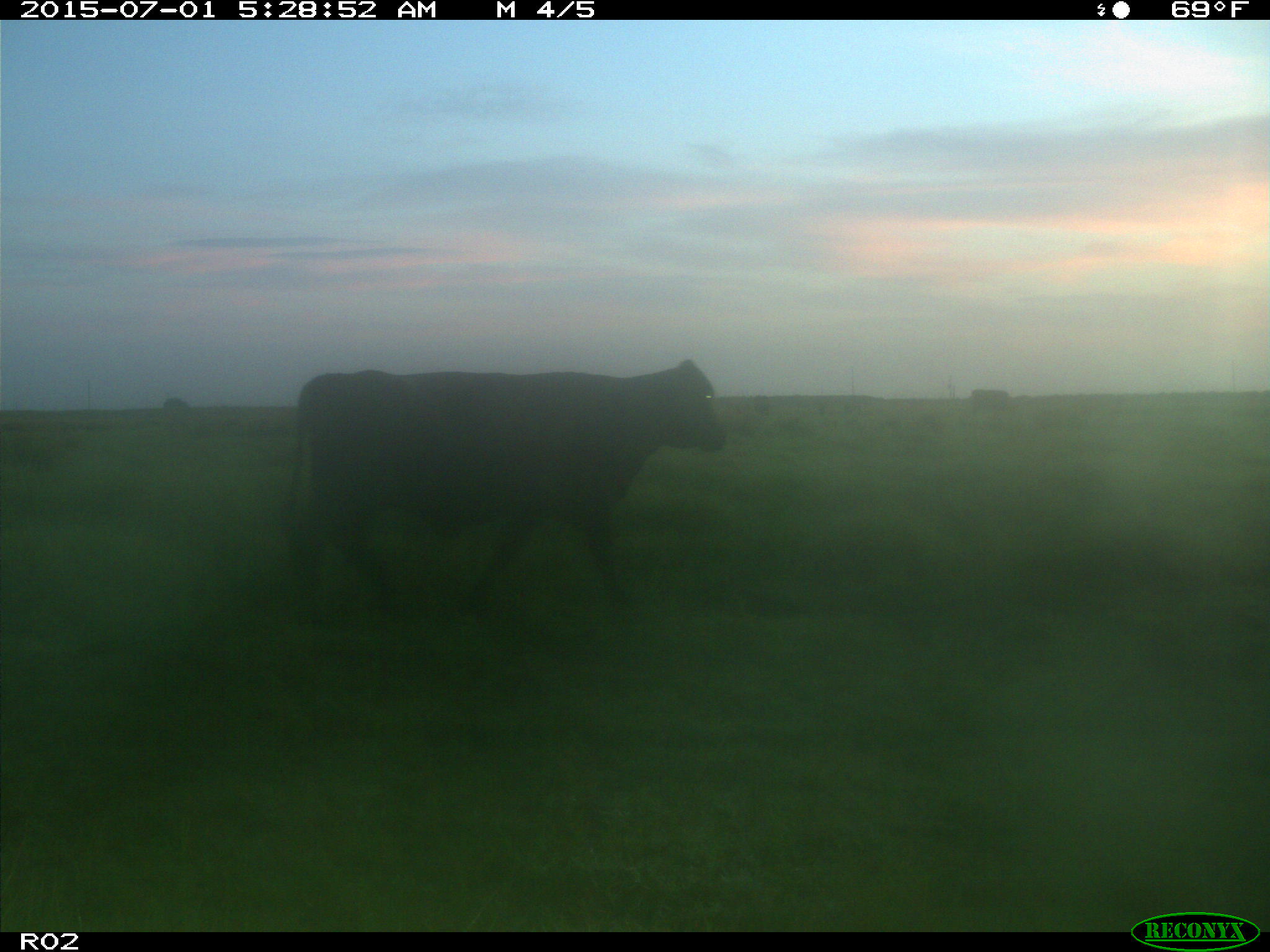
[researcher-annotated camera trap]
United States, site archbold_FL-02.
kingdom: Animalia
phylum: Chordata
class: Mammalia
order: Artiodactyla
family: Bovidae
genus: Bos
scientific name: Bos taurus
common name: domestic cow